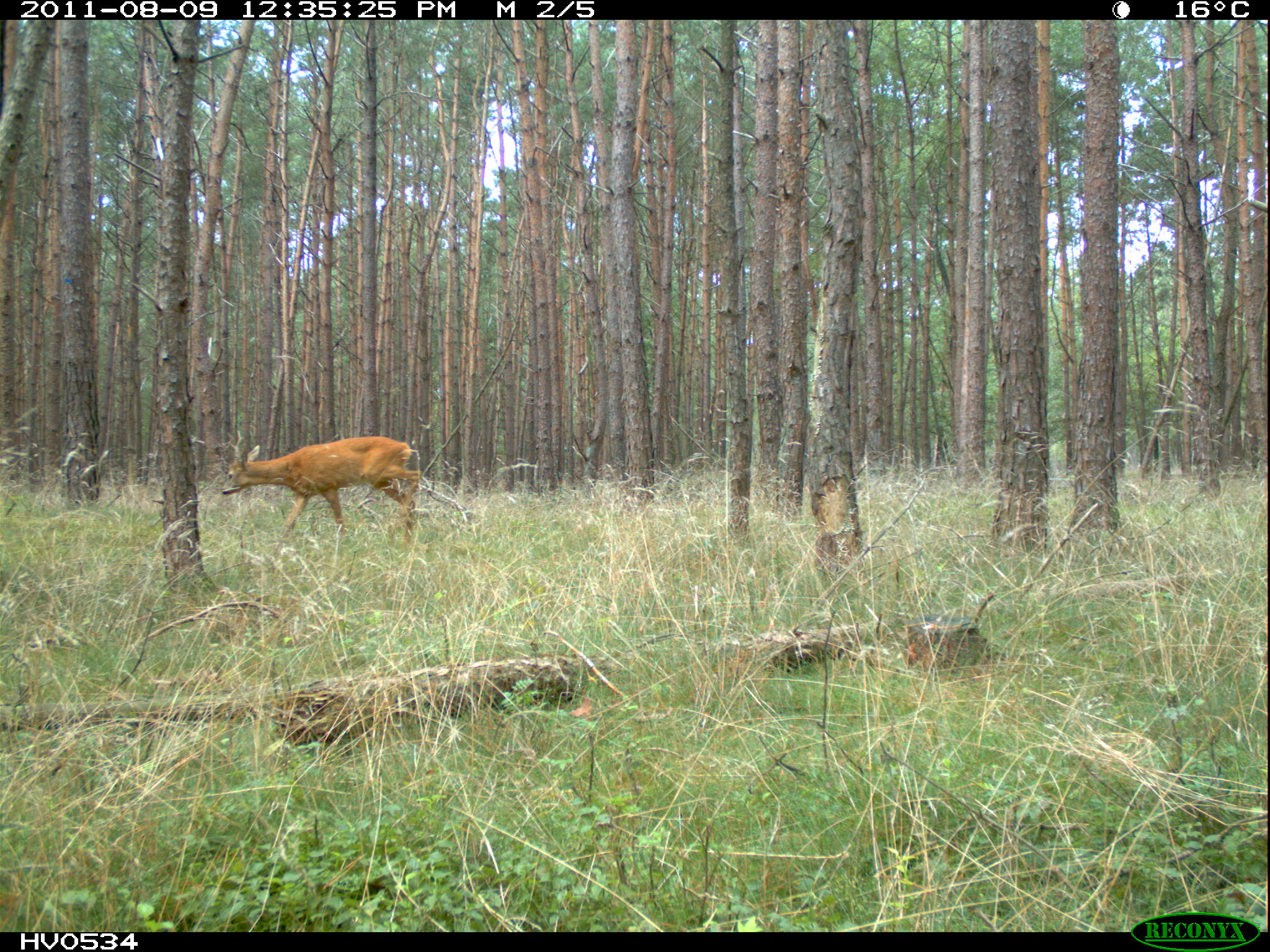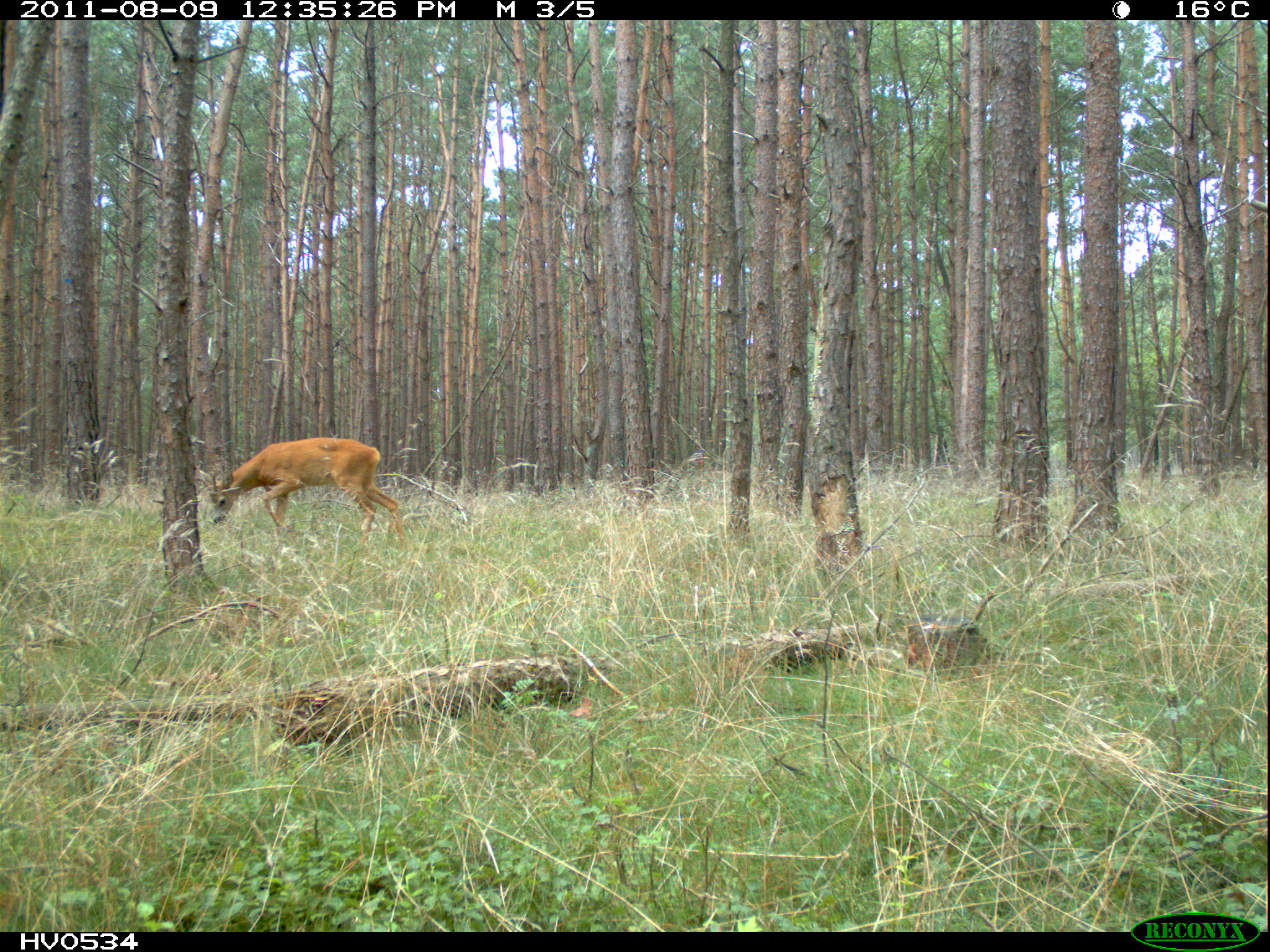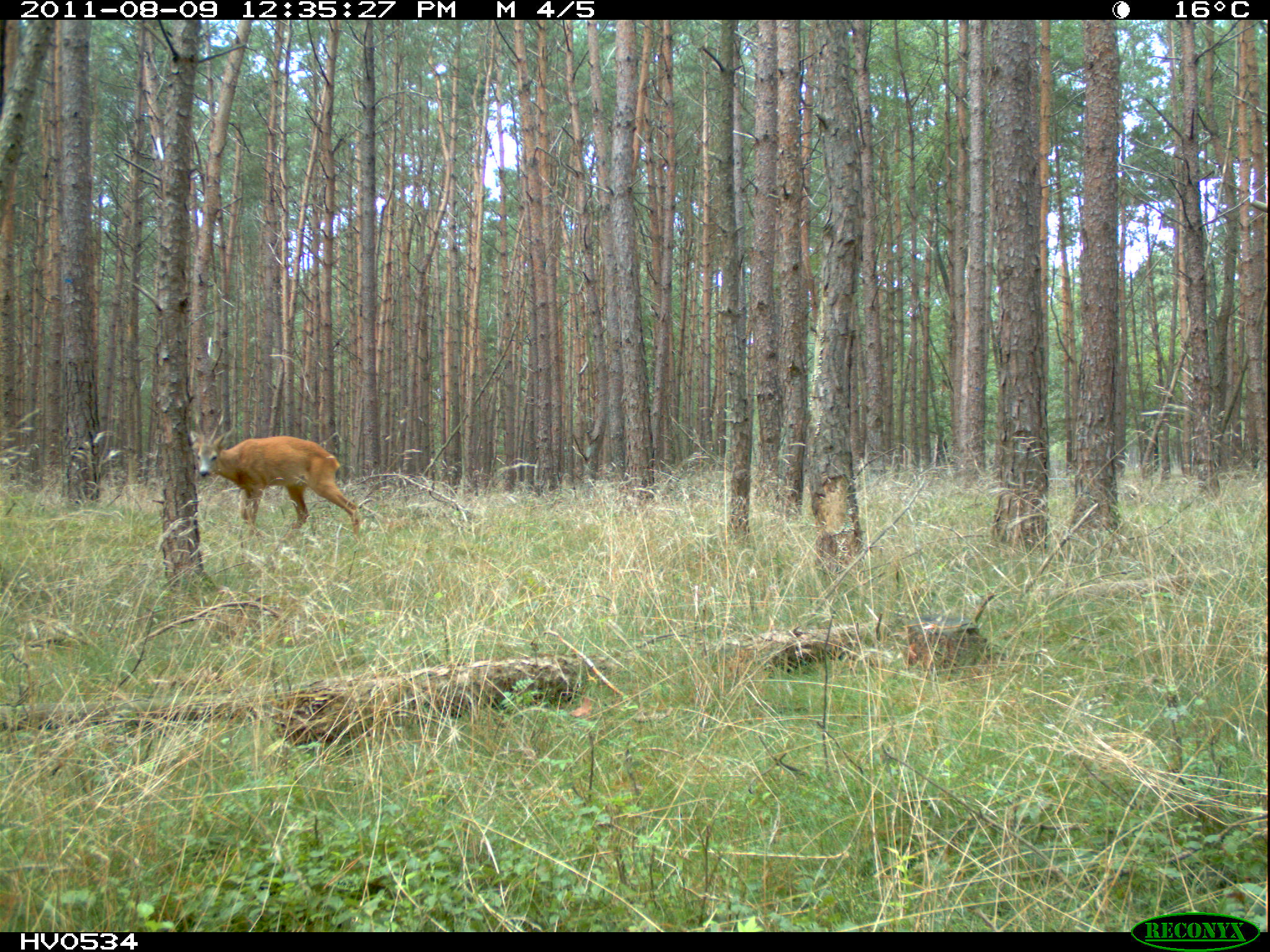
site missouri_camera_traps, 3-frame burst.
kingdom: Animalia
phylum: Chordata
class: Mammalia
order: Artiodactyla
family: Cervidae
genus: Capreolus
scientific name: Capreolus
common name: roe deer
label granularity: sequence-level